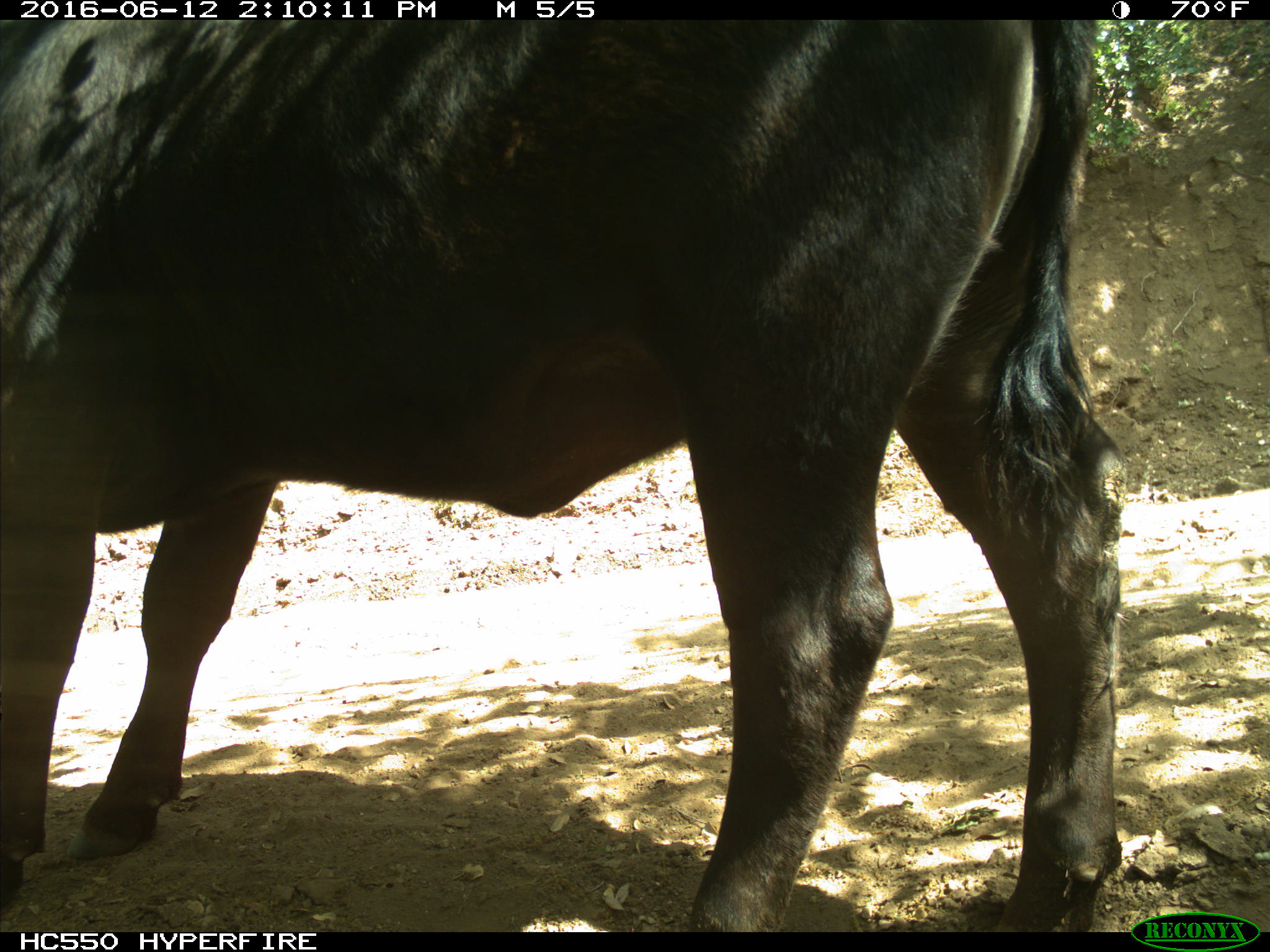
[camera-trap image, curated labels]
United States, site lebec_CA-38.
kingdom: Animalia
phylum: Chordata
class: Mammalia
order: Artiodactyla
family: Bovidae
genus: Bos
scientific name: Bos taurus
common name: domestic cow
Bos taurus (domestic cow).